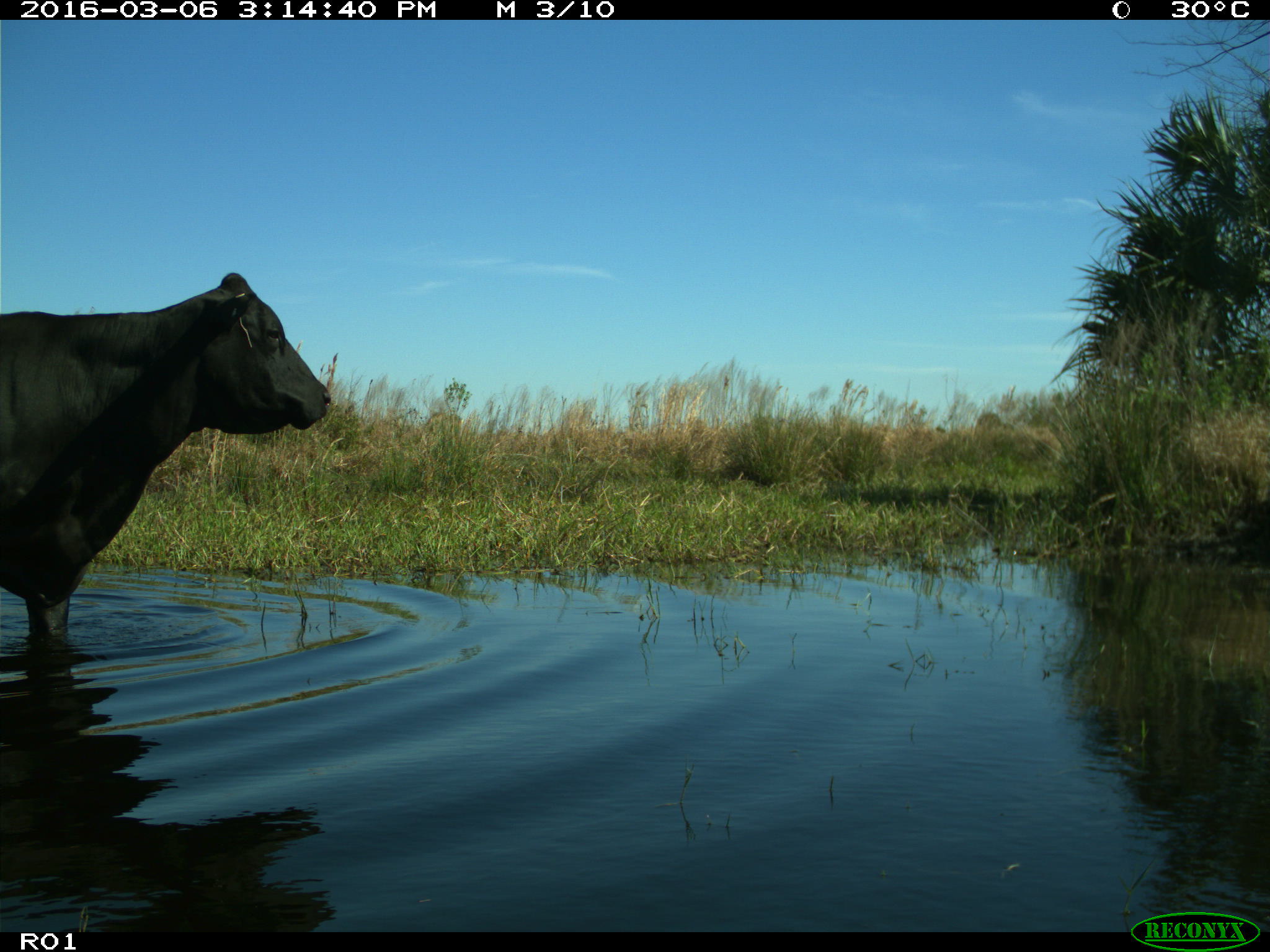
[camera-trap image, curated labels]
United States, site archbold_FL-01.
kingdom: Animalia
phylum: Chordata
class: Mammalia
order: Artiodactyla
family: Bovidae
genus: Bos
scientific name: Bos taurus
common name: domestic cow